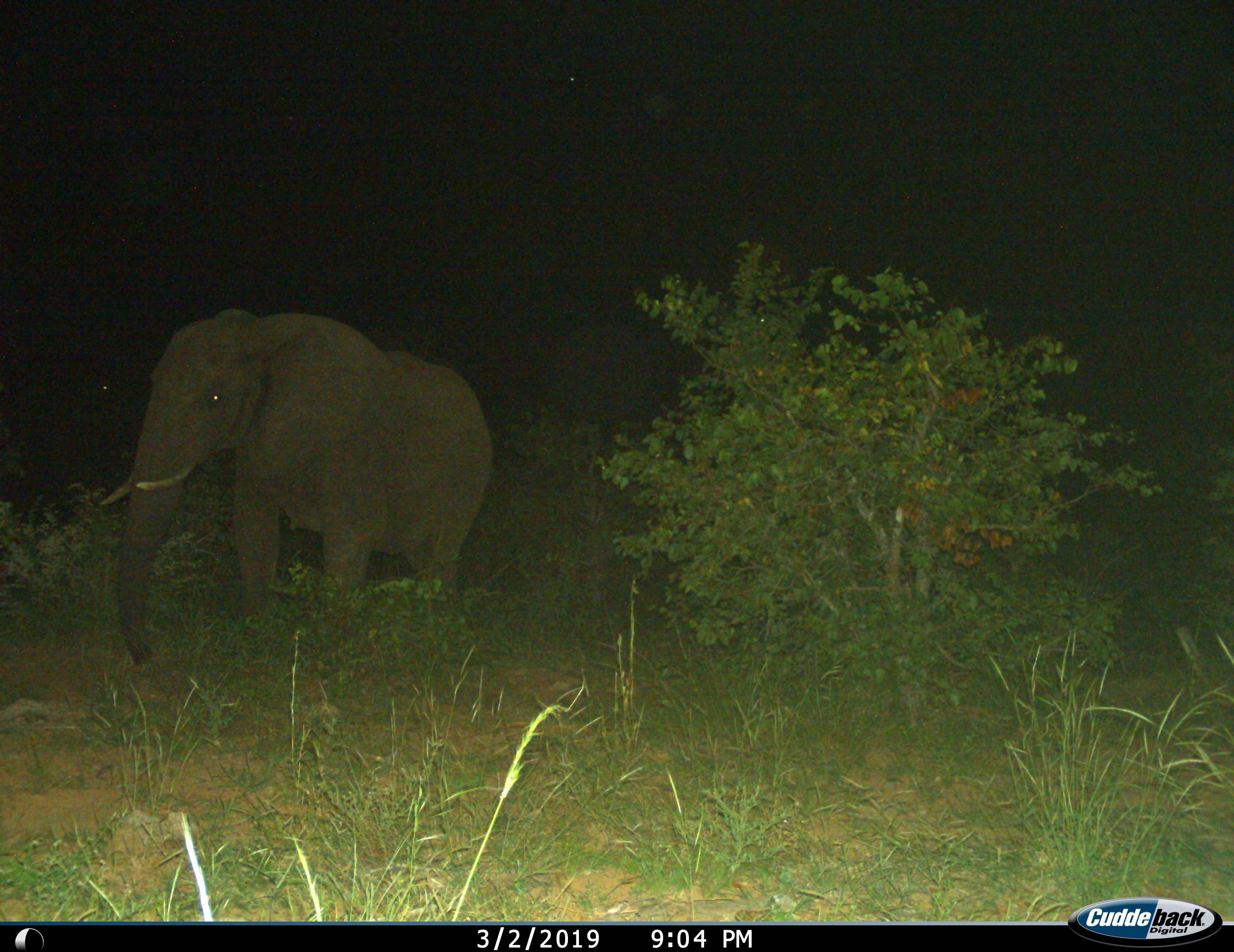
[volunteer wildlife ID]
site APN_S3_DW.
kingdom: Animalia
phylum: Chordata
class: Mammalia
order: Proboscidea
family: Elephantidae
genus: Loxodonta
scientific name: Loxodonta africana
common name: african bush elephant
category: elephant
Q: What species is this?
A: Elephant (african bush elephant) (Loxodonta africana).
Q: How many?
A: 1.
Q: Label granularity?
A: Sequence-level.